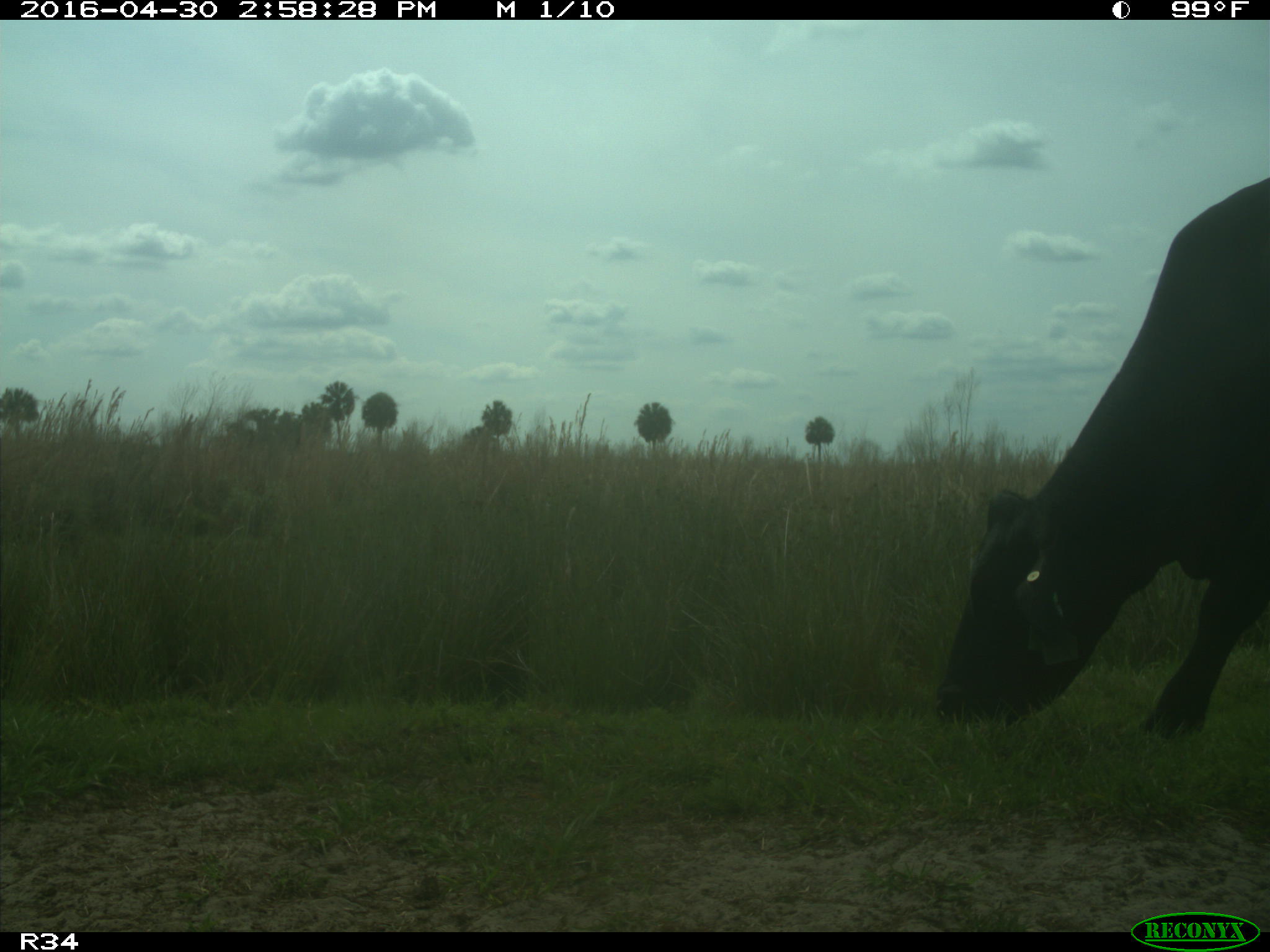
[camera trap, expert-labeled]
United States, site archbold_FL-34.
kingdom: Animalia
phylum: Chordata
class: Mammalia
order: Artiodactyla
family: Bovidae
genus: Bos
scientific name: Bos taurus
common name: domestic cow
Bos taurus (domestic cow).